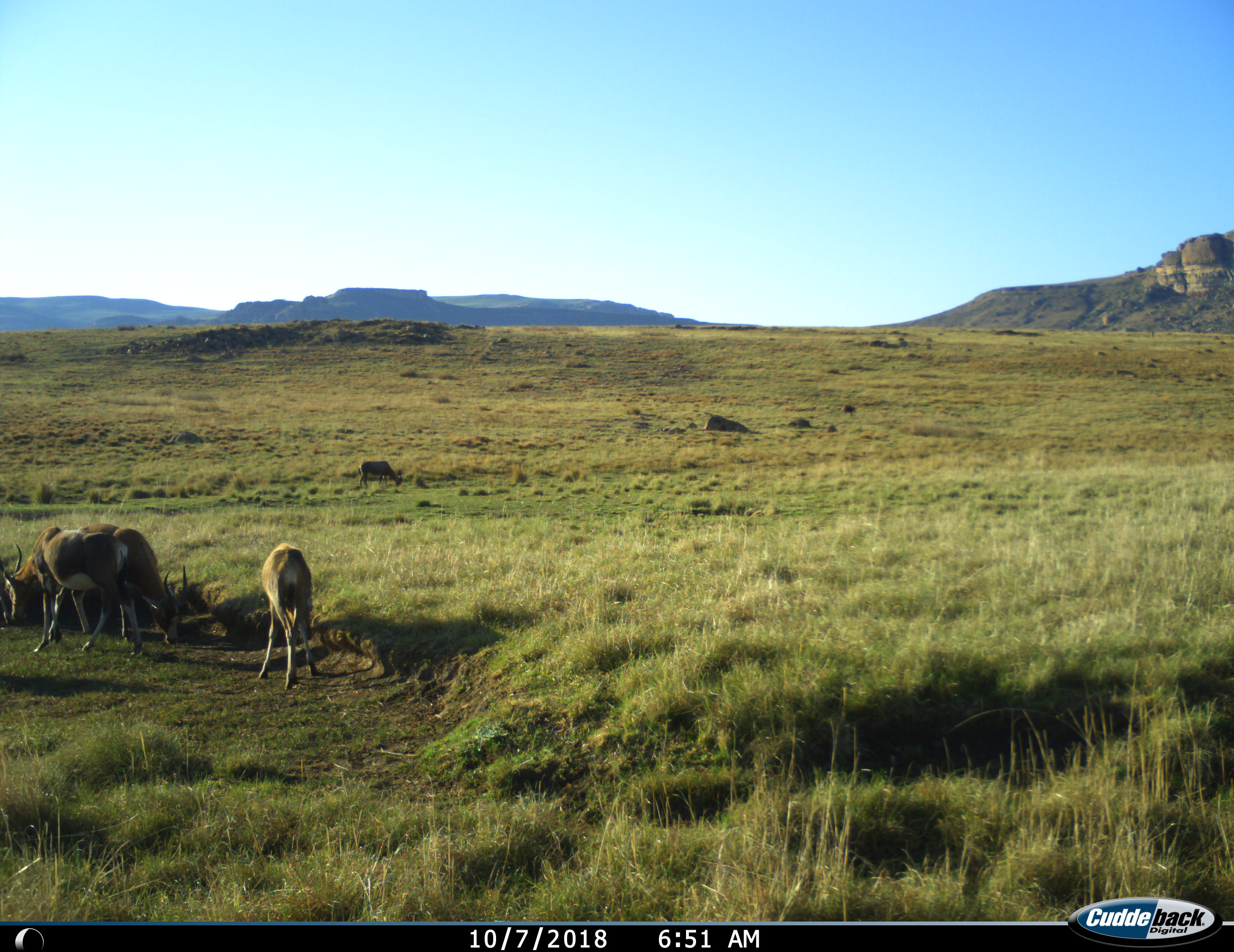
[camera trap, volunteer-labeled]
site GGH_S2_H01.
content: unidentified animal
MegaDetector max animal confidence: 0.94